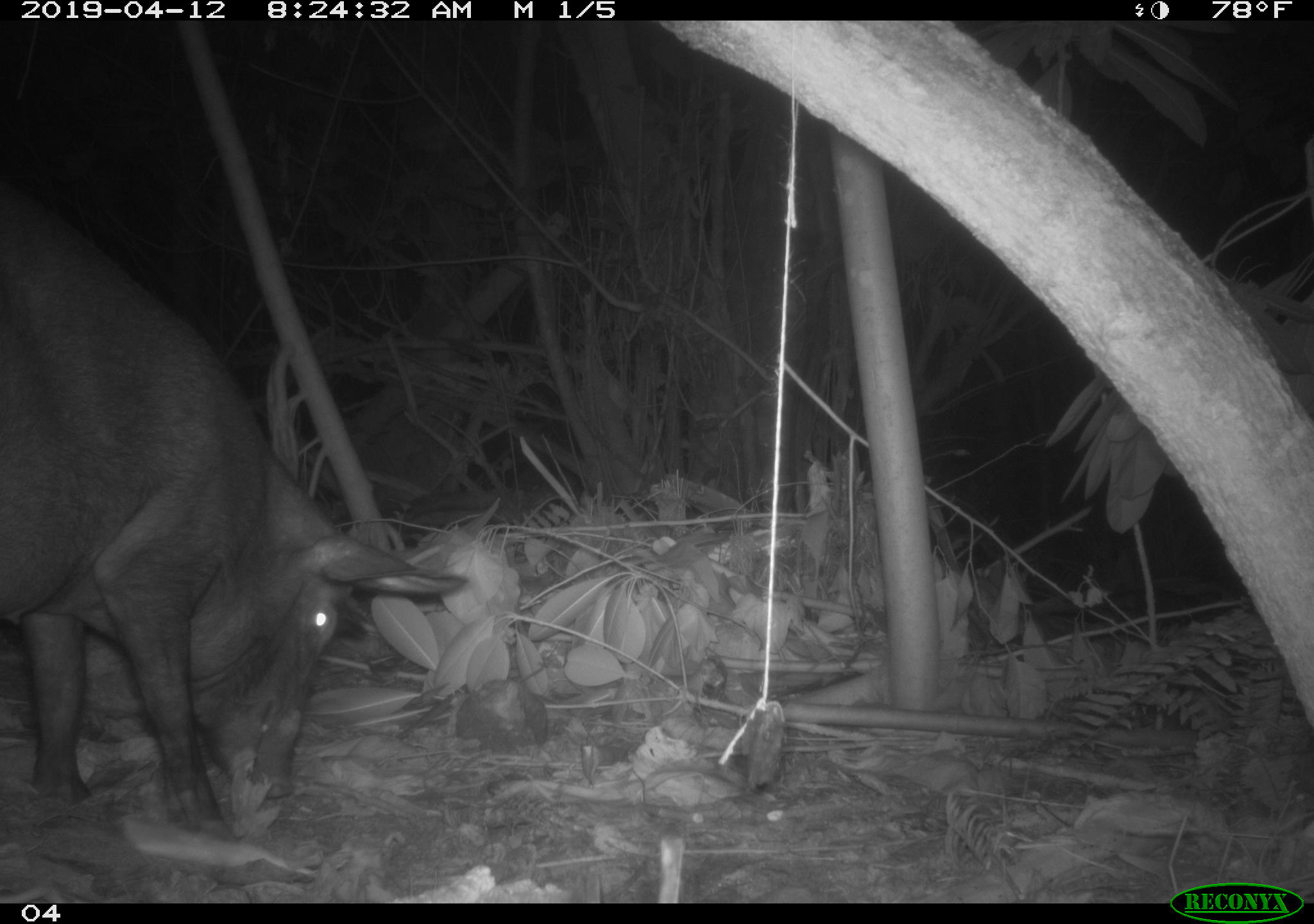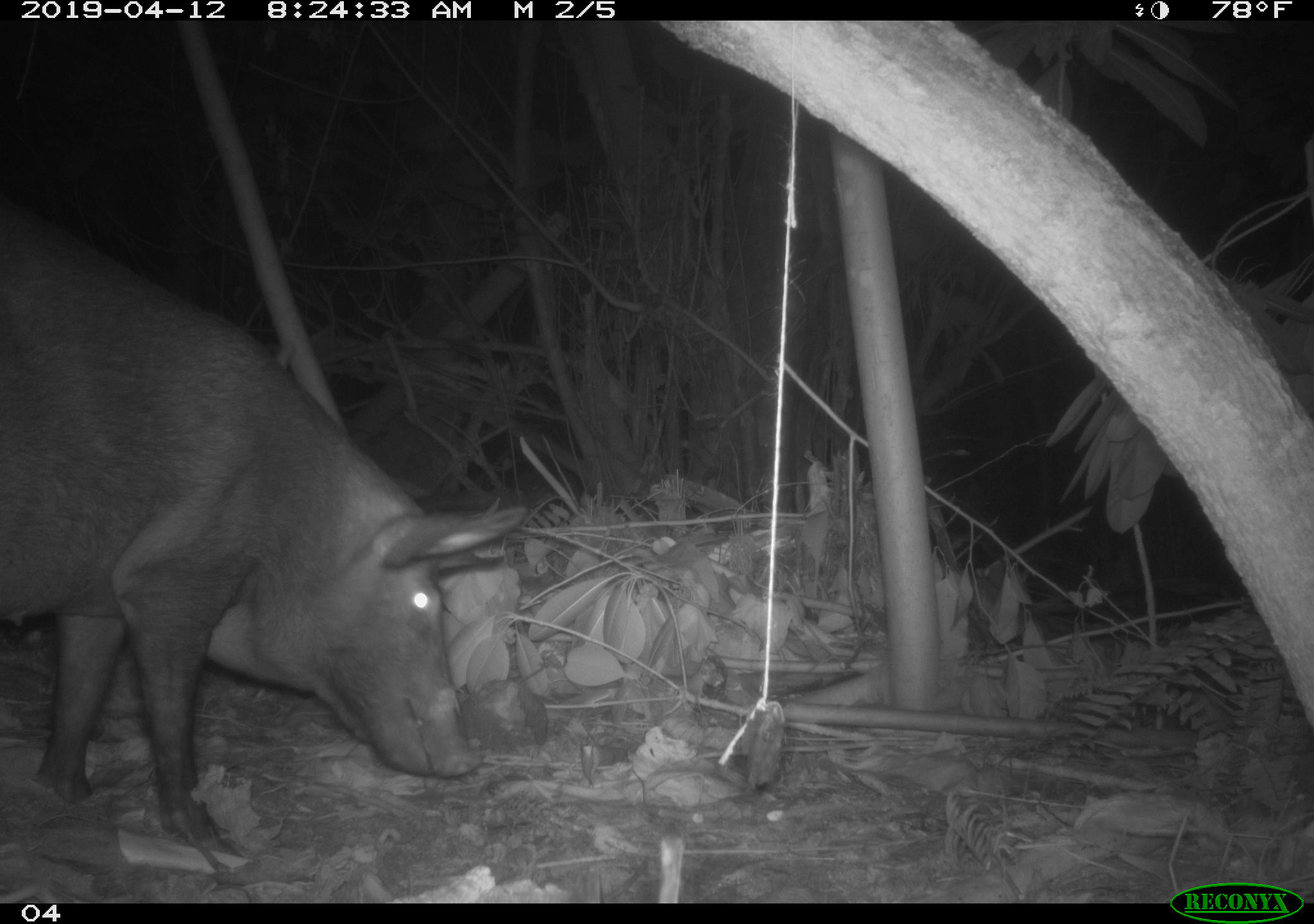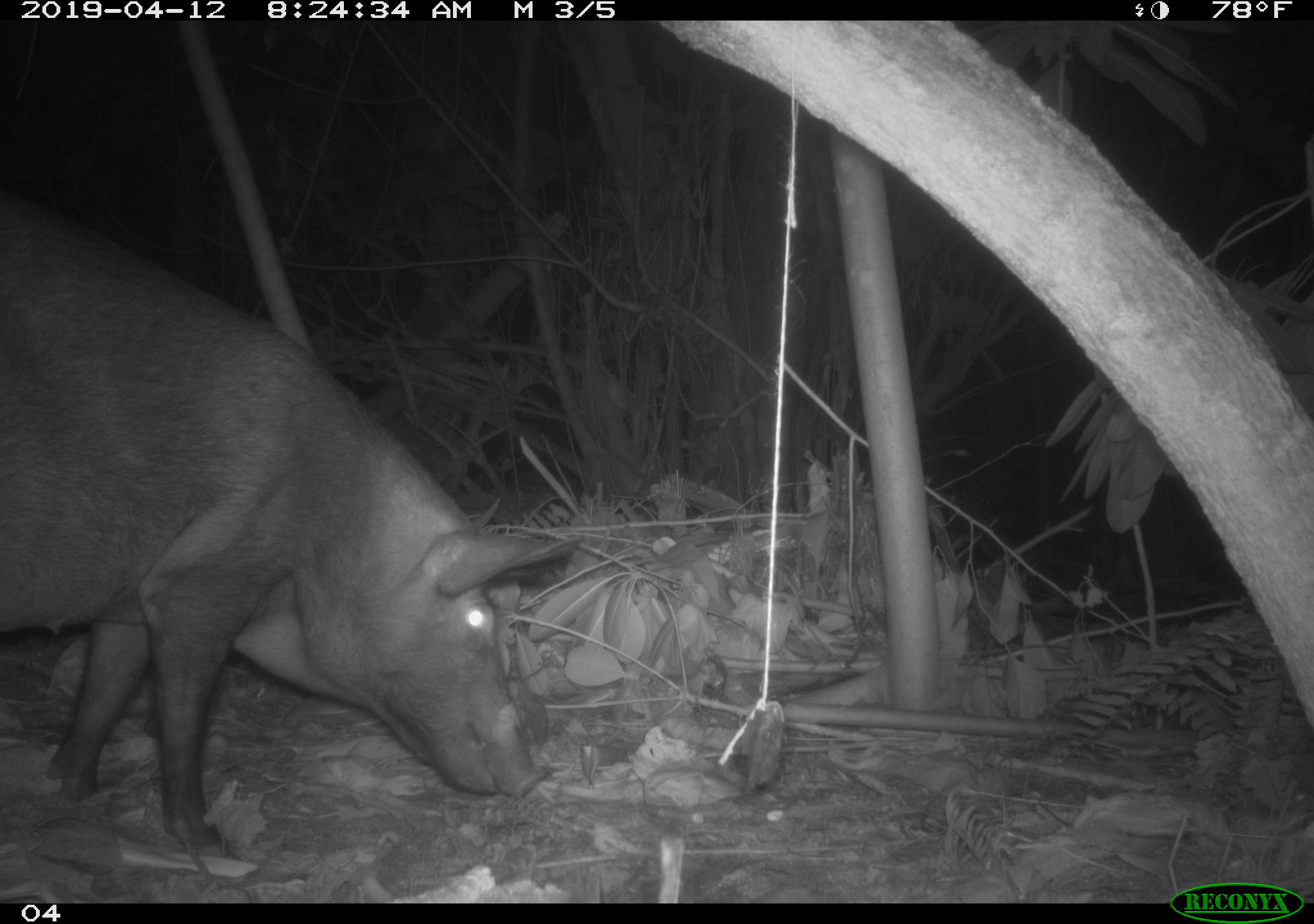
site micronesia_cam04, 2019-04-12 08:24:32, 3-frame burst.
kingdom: Animalia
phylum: Chordata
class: Mammalia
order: Artiodactyla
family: Suidae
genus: Sus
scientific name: Sus scrofa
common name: pig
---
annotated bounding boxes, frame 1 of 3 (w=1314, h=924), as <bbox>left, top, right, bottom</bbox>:
pig: <bbox>1, 173, 474, 834</bbox>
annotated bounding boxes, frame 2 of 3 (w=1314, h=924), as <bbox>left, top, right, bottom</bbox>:
pig: <bbox>1, 200, 524, 855</bbox>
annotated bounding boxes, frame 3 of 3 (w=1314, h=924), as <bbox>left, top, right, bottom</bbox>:
pig: <bbox>0, 184, 583, 860</bbox>